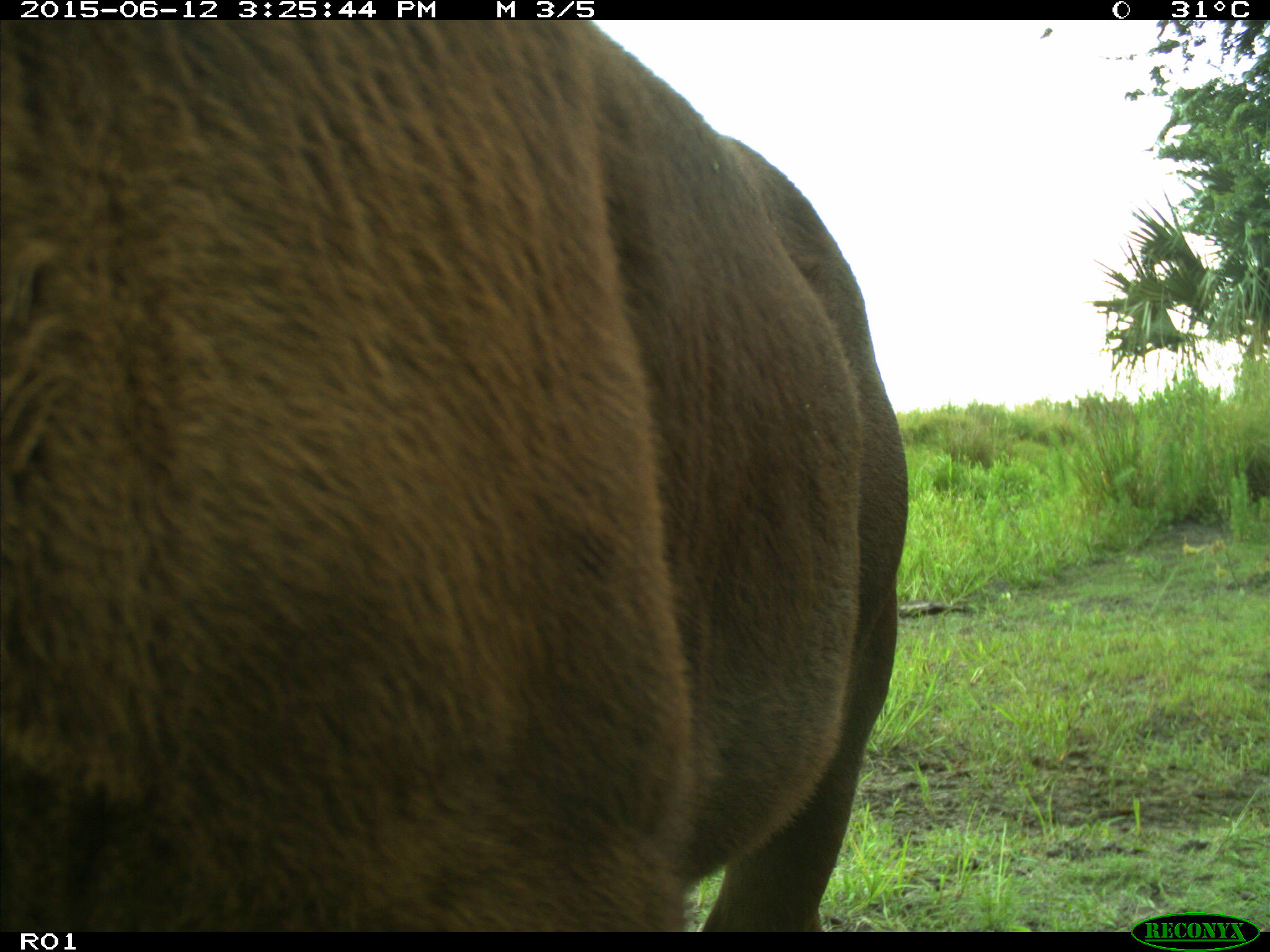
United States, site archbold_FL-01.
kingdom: Animalia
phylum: Chordata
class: Mammalia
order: Artiodactyla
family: Bovidae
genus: Bos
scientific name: Bos taurus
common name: domestic cow